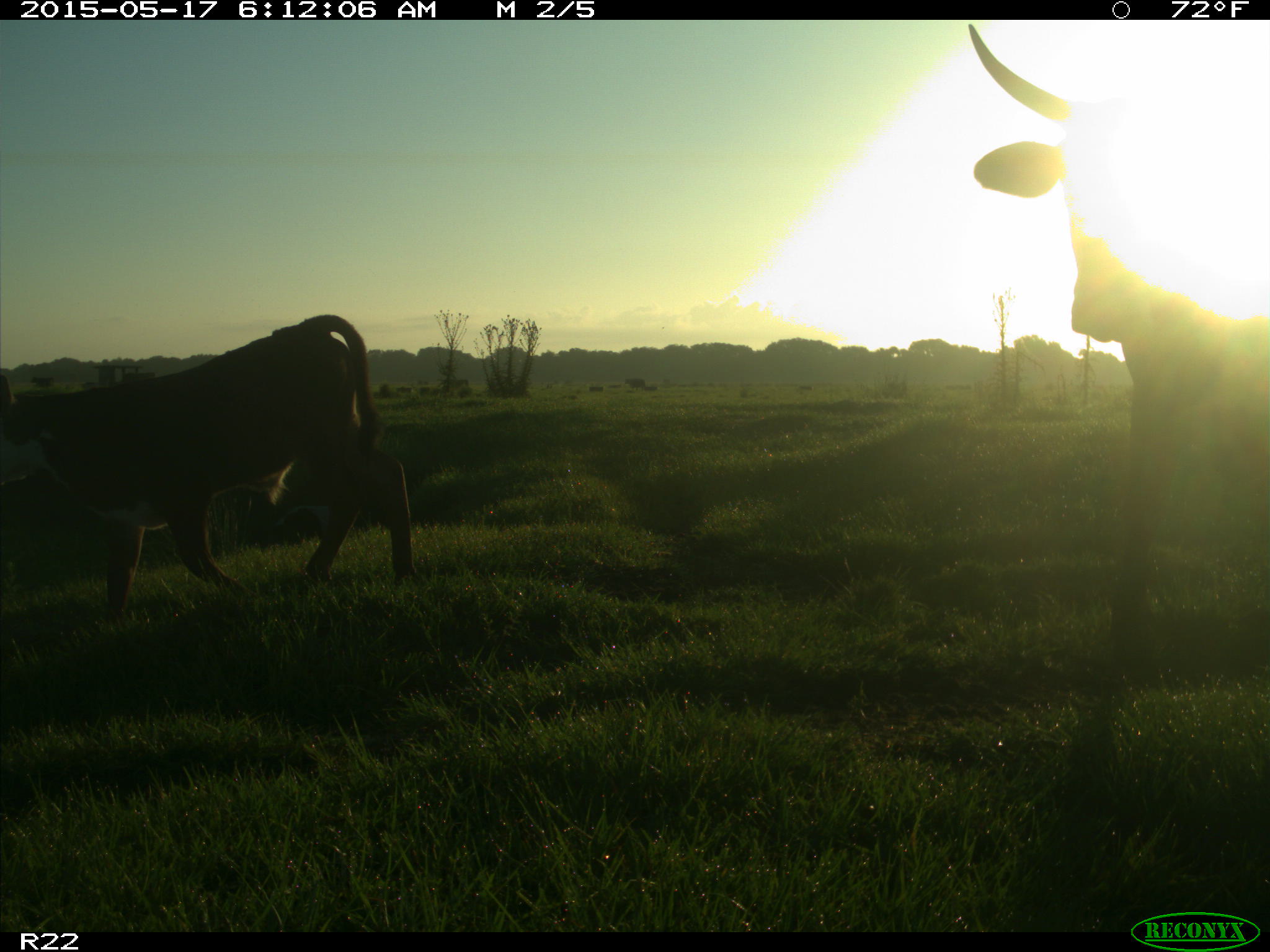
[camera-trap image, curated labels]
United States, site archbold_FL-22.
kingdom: Animalia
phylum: Chordata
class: Mammalia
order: Artiodactyla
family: Bovidae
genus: Bos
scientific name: Bos taurus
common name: domestic cow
Bos taurus (domestic cow).